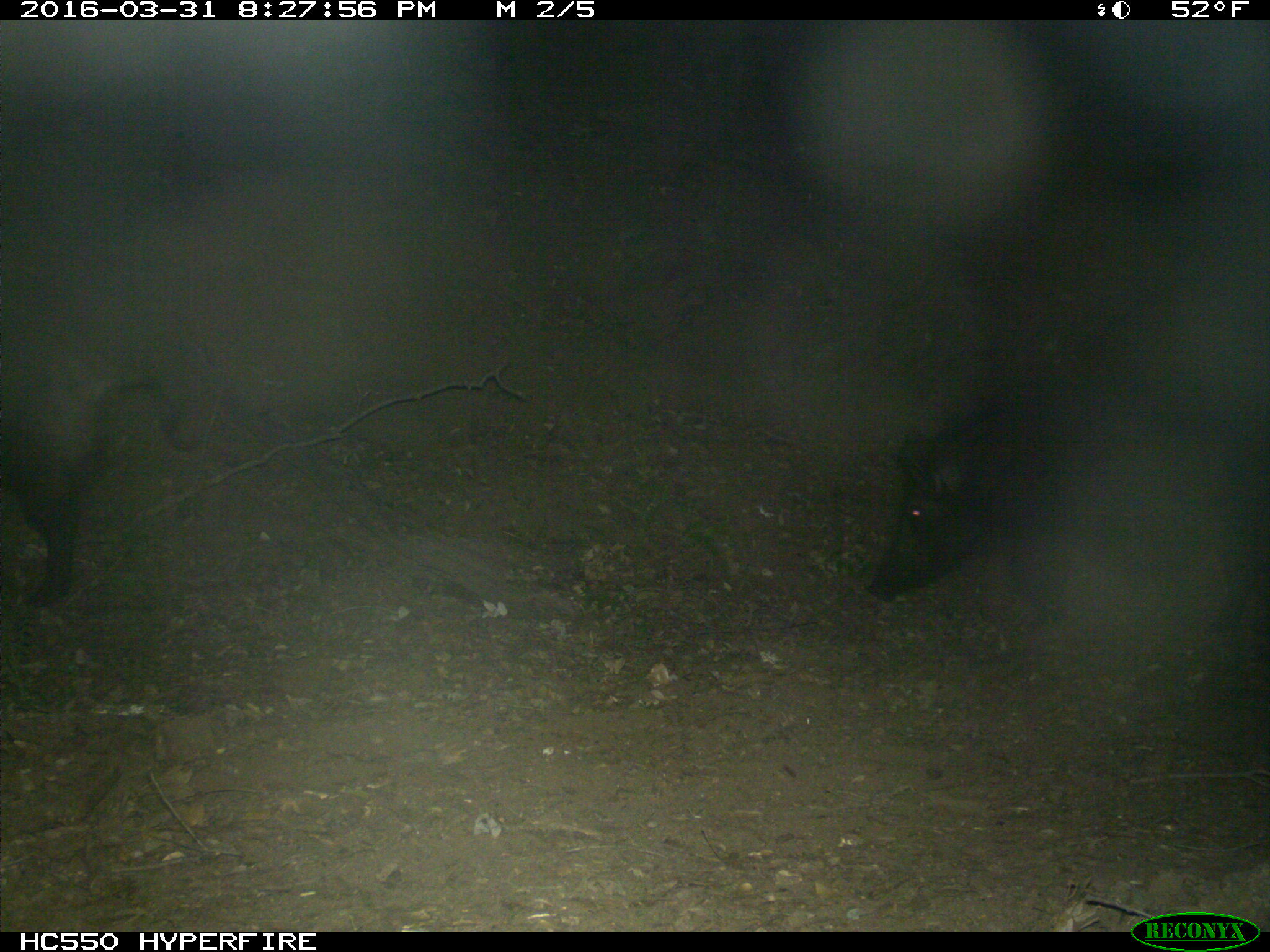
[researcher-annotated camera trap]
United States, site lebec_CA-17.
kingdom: Animalia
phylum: Chordata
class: Mammalia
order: Artiodactyla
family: Suidae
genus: Sus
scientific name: Sus scrofa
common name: wild boar